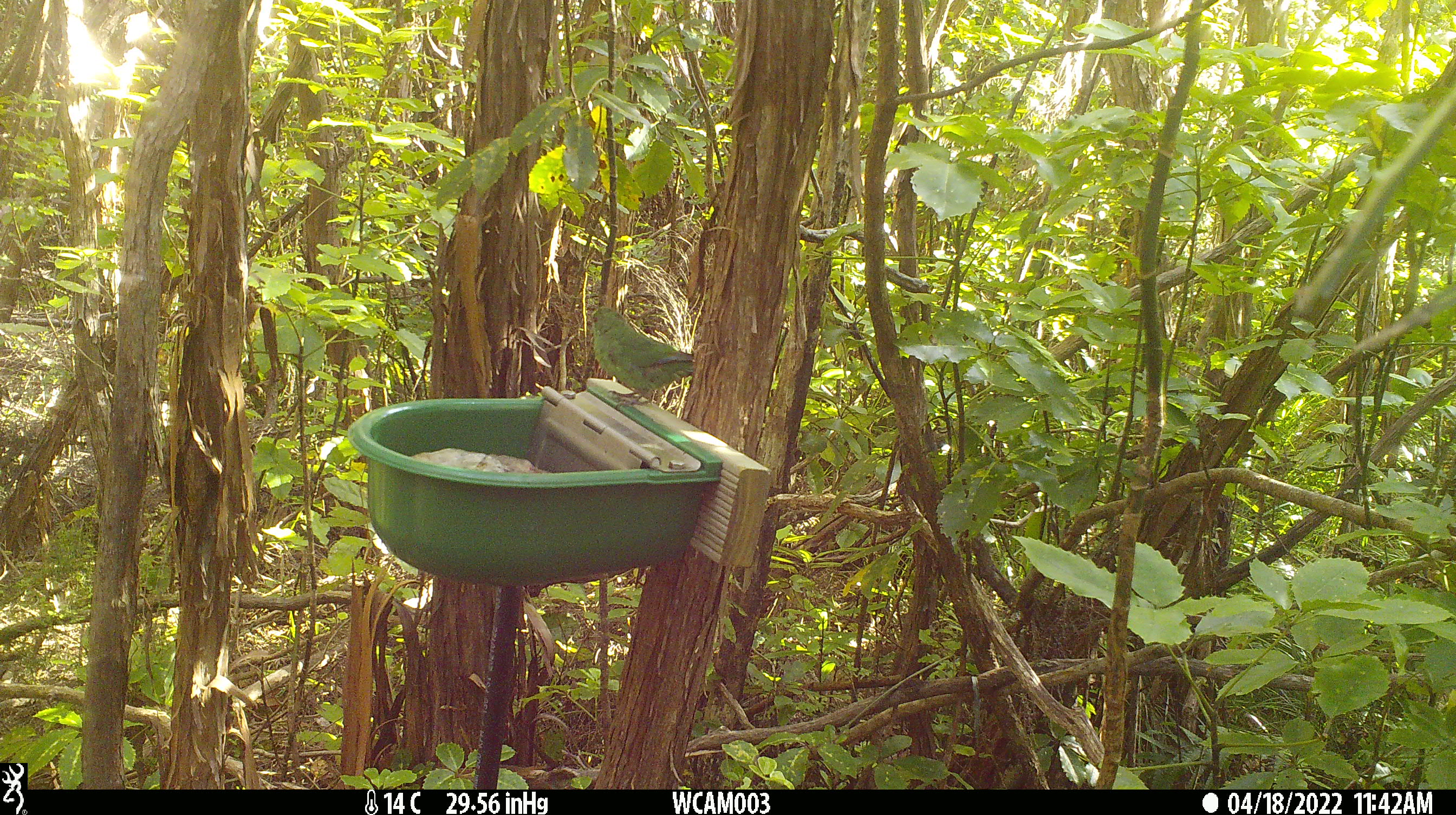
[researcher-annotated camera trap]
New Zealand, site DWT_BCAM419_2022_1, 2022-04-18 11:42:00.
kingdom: Animalia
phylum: Chordata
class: Aves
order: Psittaciformes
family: Psittaculidae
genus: Cyanoramphus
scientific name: Cyanoramphus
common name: parakeet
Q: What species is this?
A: Parakeet (Cyanoramphus).